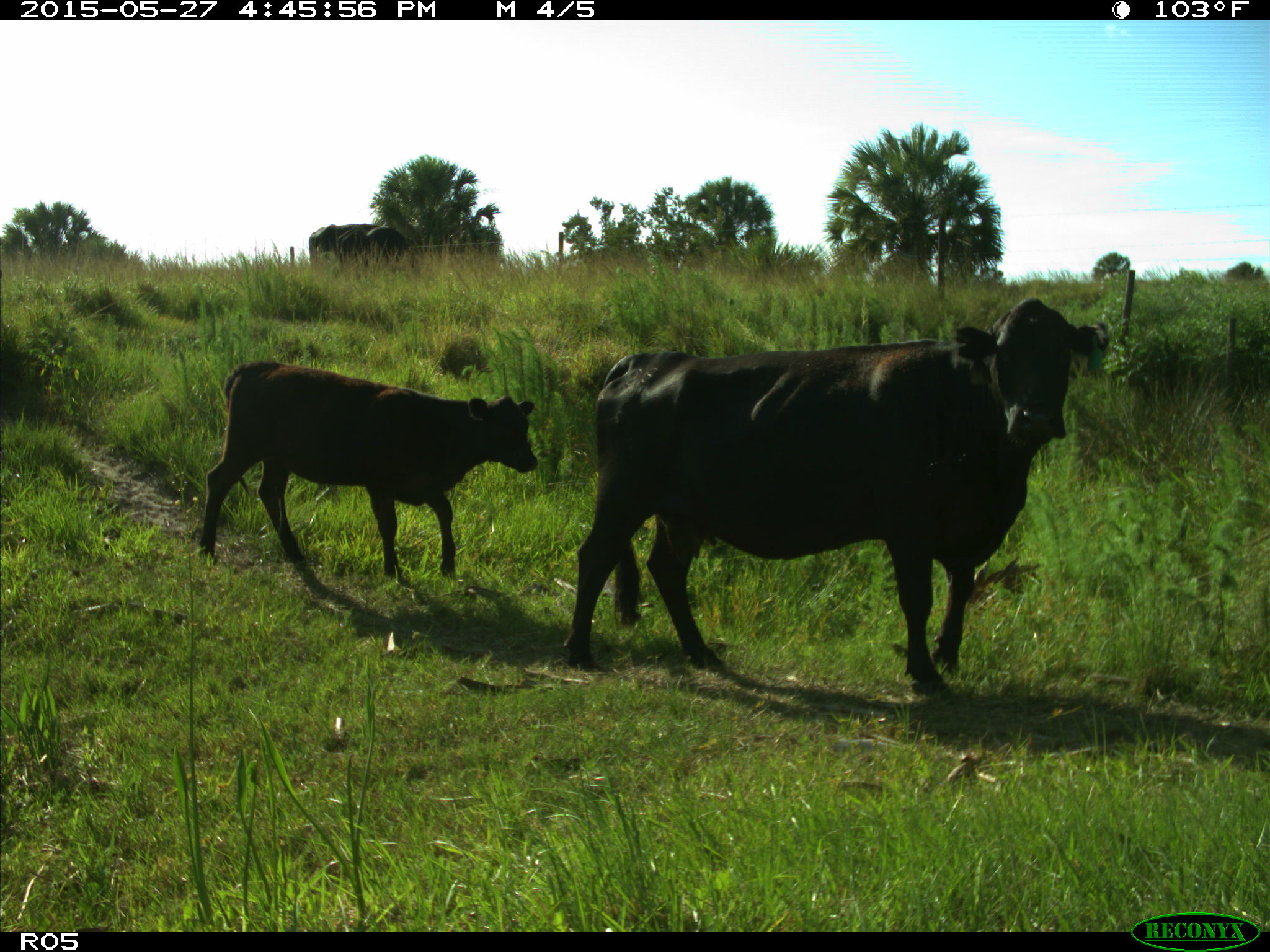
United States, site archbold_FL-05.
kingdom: Animalia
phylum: Chordata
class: Mammalia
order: Artiodactyla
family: Bovidae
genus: Bos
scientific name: Bos taurus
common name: domestic cow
Bos taurus (domestic cow).